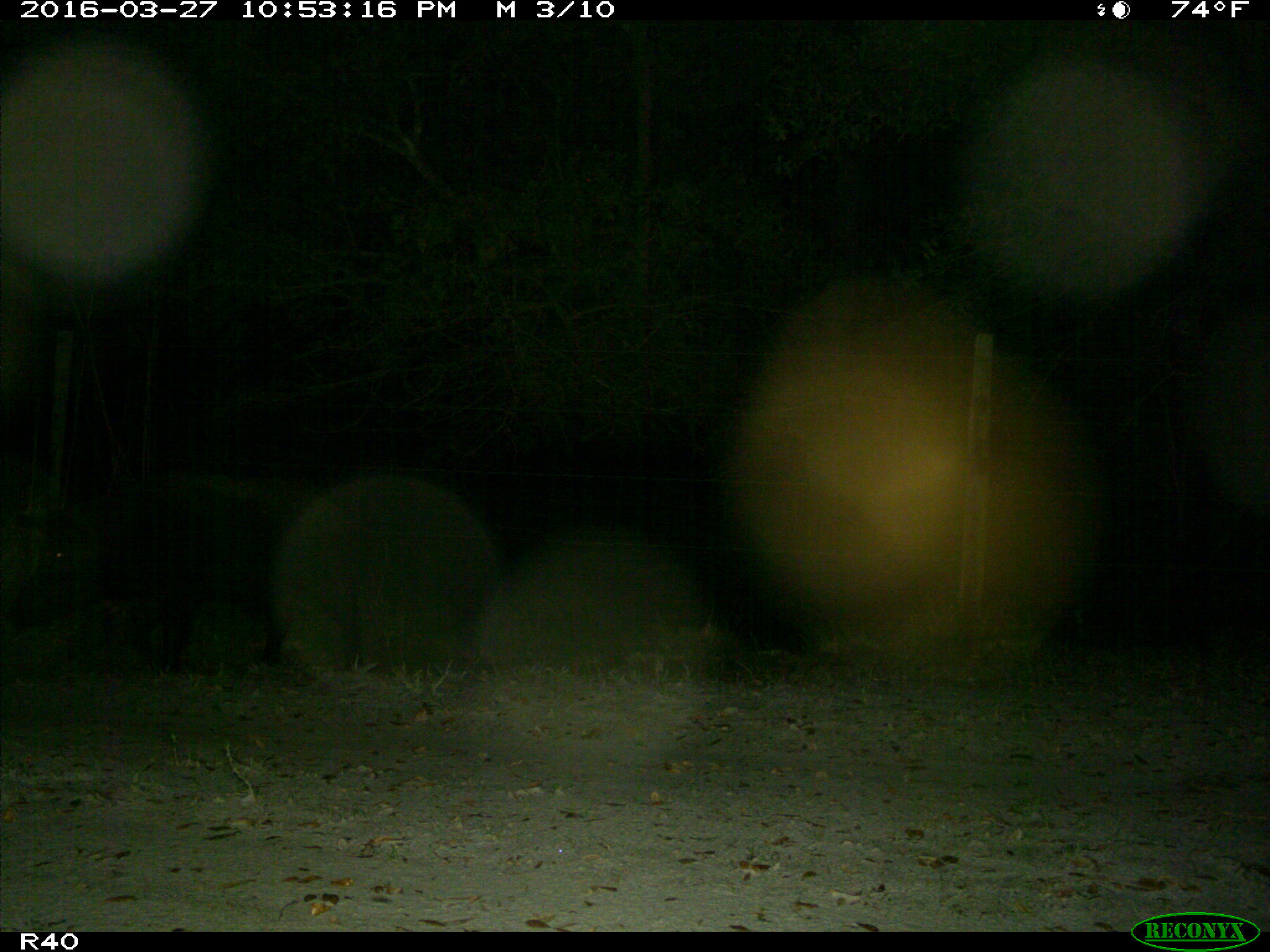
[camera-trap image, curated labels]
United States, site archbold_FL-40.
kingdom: Animalia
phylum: Chordata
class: Mammalia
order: Artiodactyla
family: Suidae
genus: Sus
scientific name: Sus scrofa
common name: wild boar